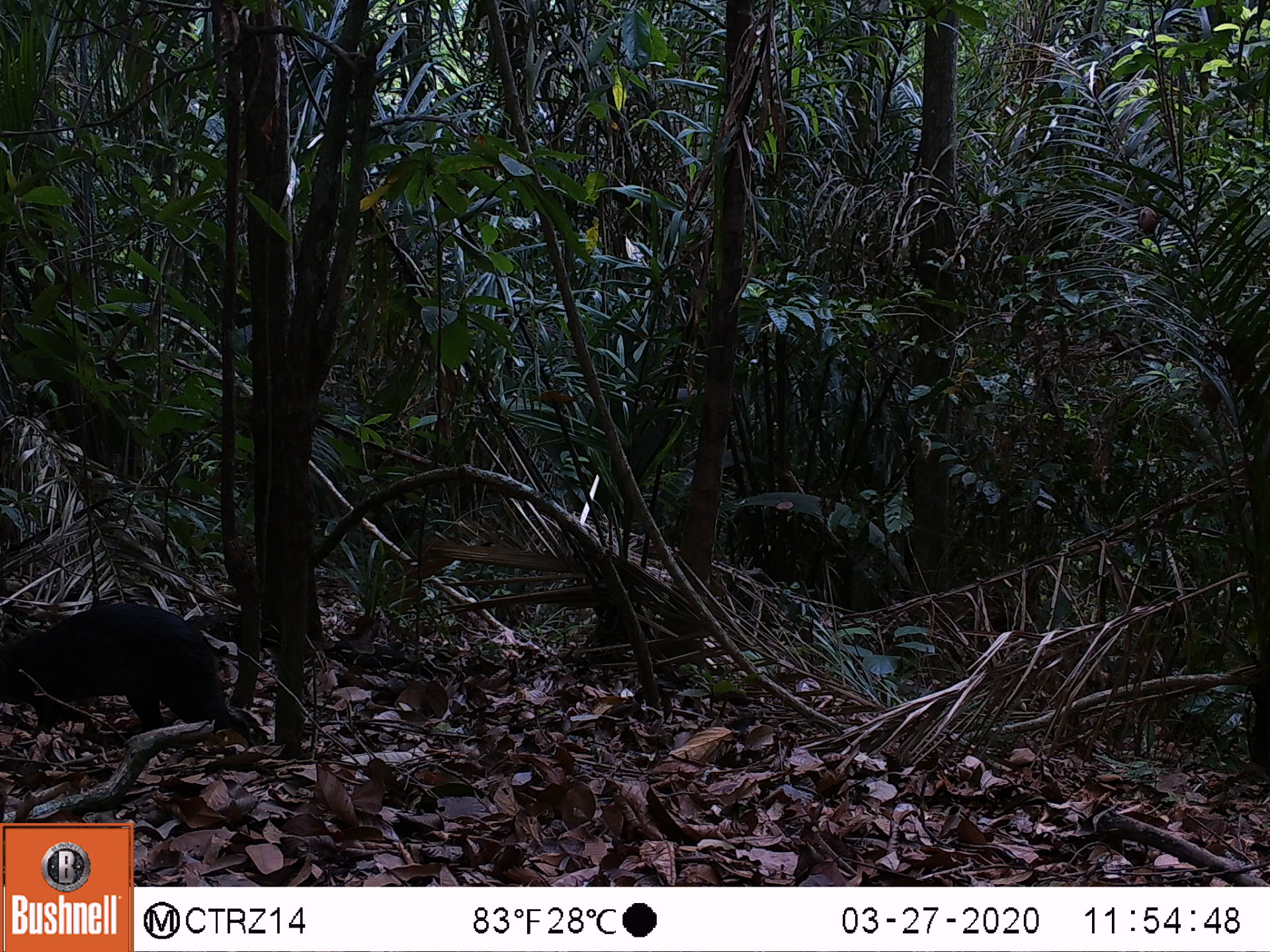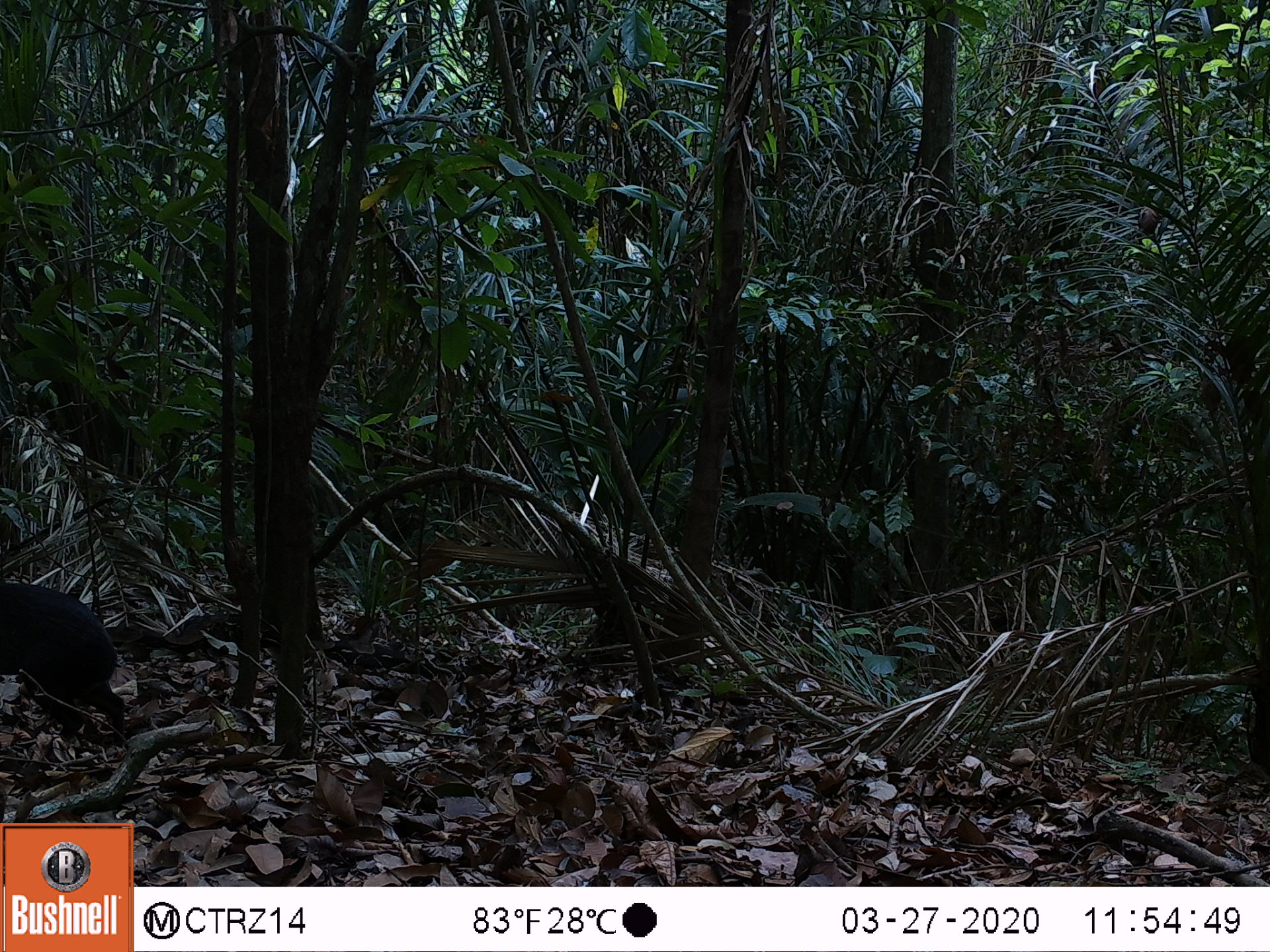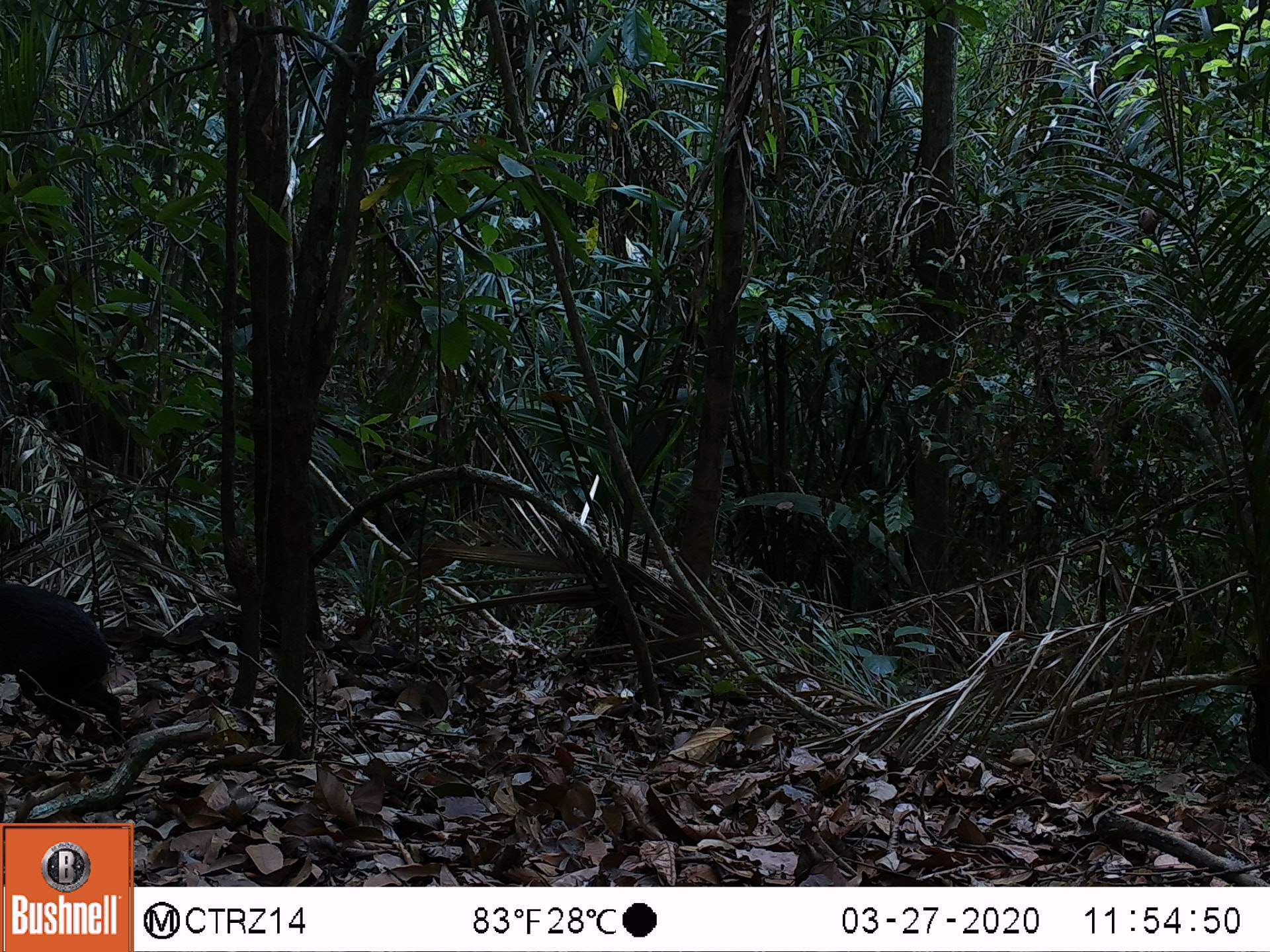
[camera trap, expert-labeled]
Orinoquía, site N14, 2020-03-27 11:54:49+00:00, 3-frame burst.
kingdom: Animalia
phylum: Chordata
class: Mammalia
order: Rodentia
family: Dasyproctidae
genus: Dasyprocta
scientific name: Dasyprocta fuliginosa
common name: black agouti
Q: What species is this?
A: Black agouti (Dasyprocta fuliginosa).